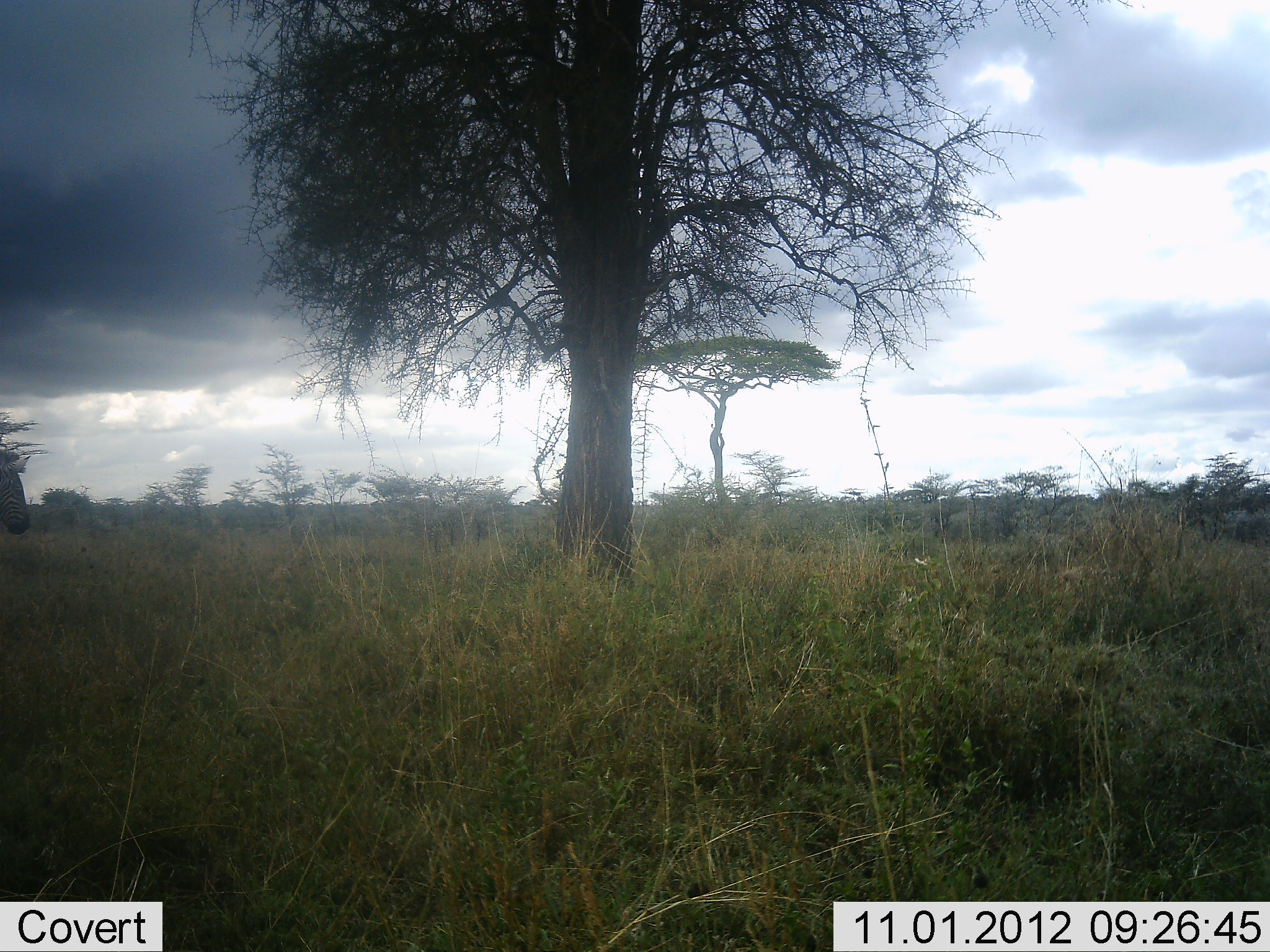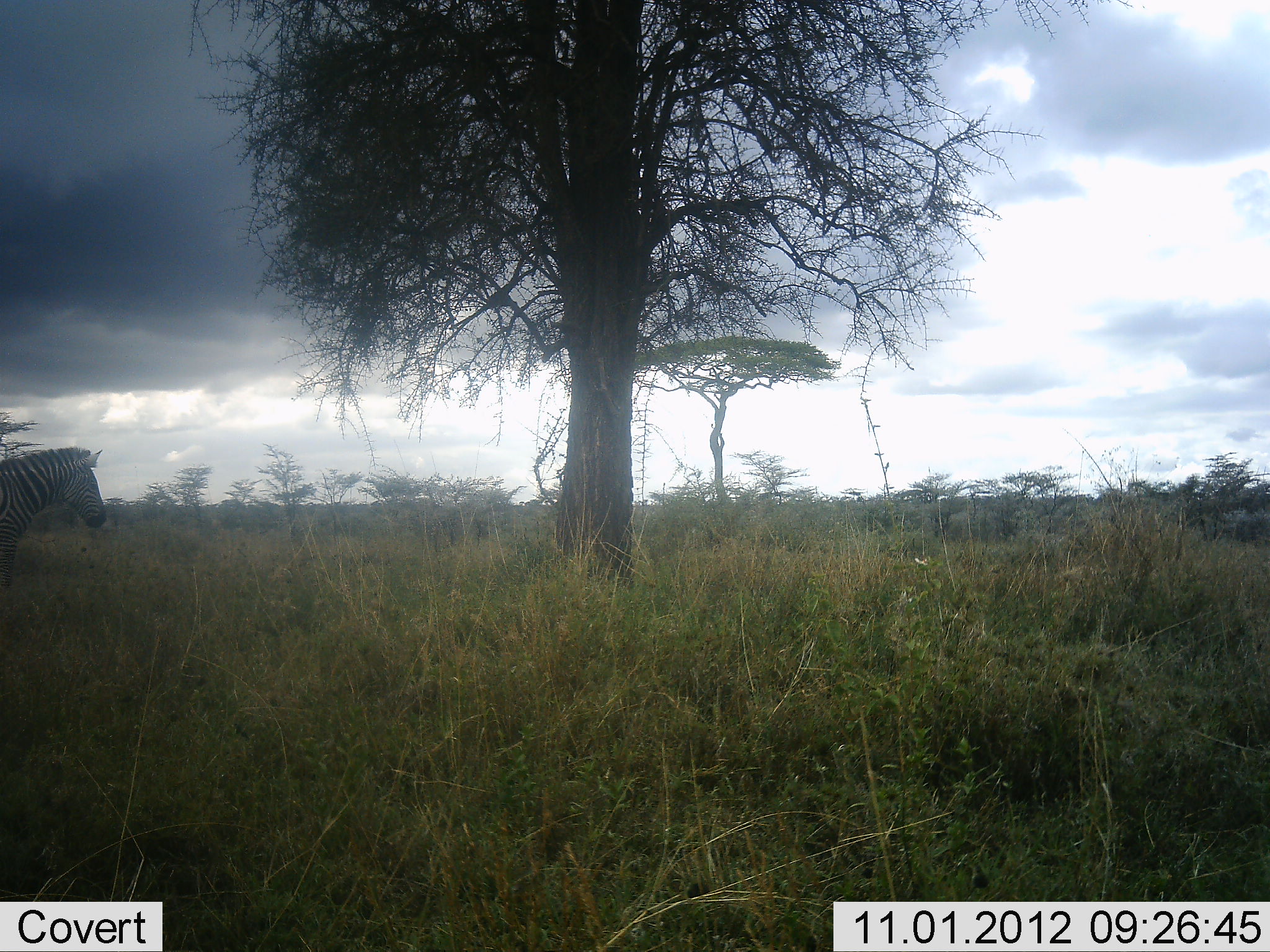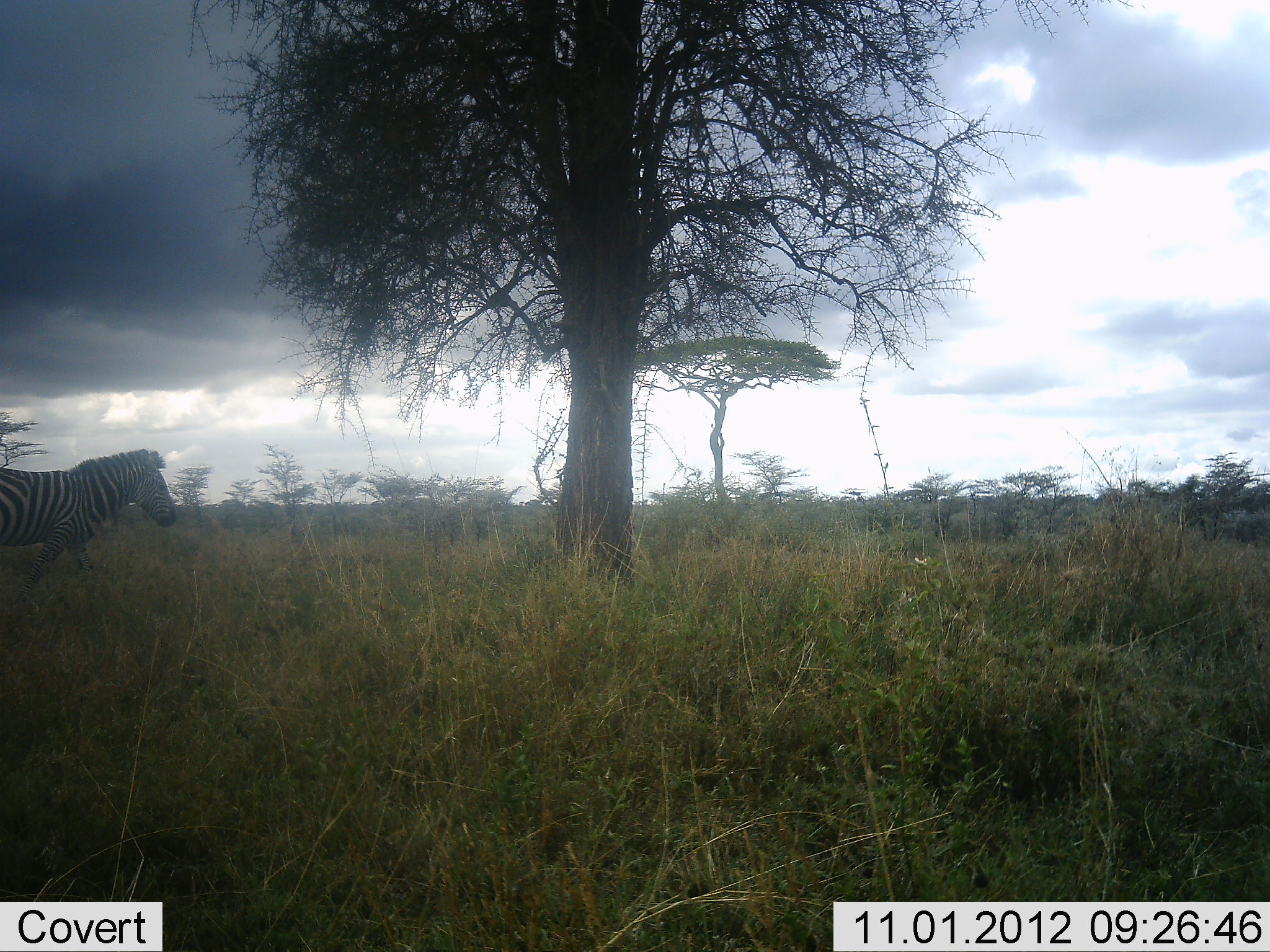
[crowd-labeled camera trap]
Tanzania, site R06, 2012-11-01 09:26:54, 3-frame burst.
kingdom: Animalia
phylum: Chordata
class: Mammalia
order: Perissodactyla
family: Equidae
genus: Equus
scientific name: Equus quagga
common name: plains zebra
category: zebra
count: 1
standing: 10%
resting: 0%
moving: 90%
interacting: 0%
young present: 0%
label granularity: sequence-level